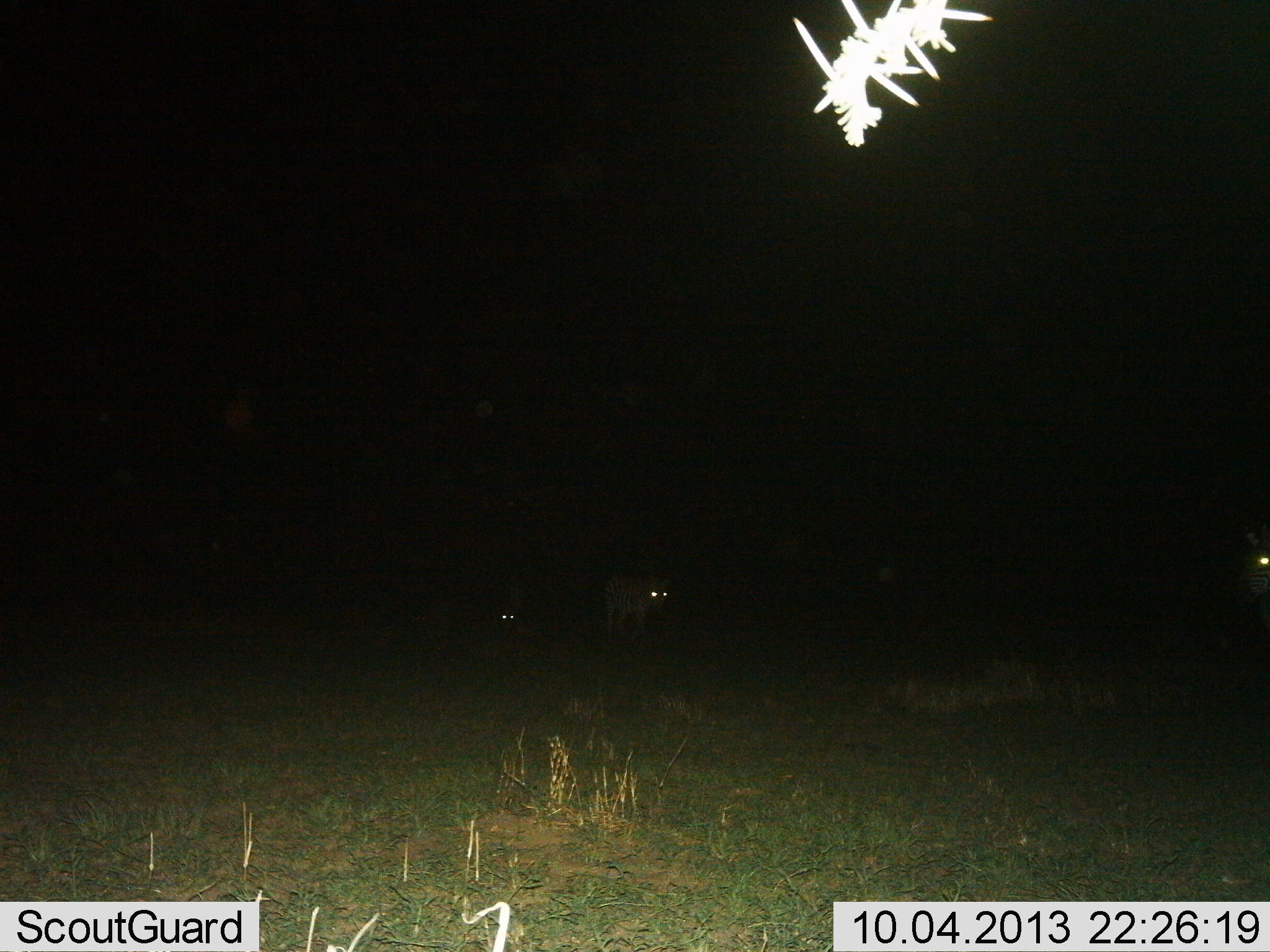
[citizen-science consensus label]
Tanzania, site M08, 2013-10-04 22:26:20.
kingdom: Animalia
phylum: Chordata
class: Mammalia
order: Carnivora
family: Hyaenidae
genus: Crocuta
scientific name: Crocuta crocuta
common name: spotted hyena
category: hyenaspotted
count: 3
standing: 83%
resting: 0%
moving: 17%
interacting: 0%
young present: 0%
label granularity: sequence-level